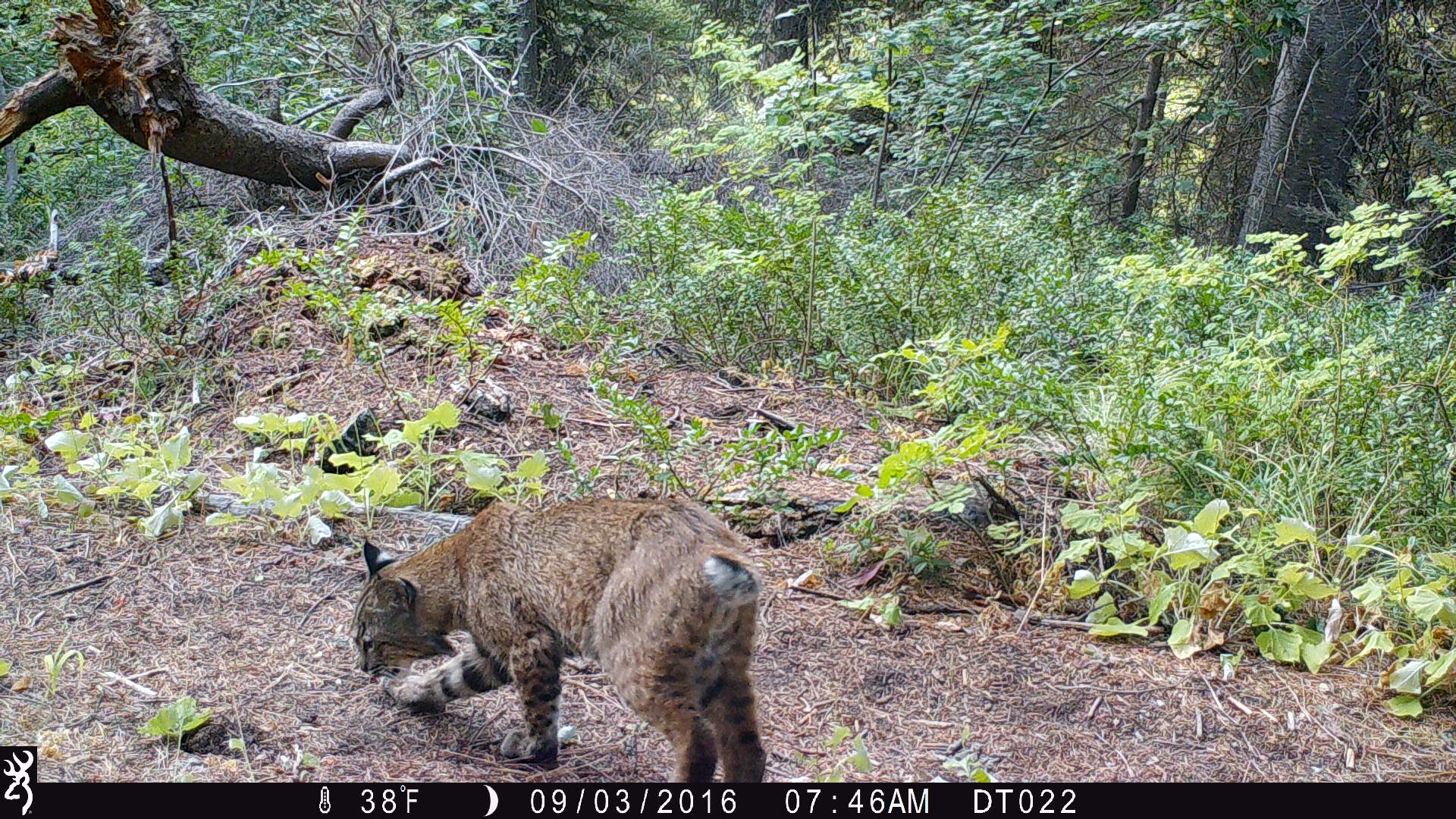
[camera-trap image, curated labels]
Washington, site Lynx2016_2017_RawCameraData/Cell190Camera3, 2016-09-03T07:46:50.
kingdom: Animalia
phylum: Chordata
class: Mammalia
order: Carnivora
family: Felidae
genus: Lynx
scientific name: Lynx rufus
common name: bobcat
Lynx rufus (bobcat). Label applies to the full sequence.